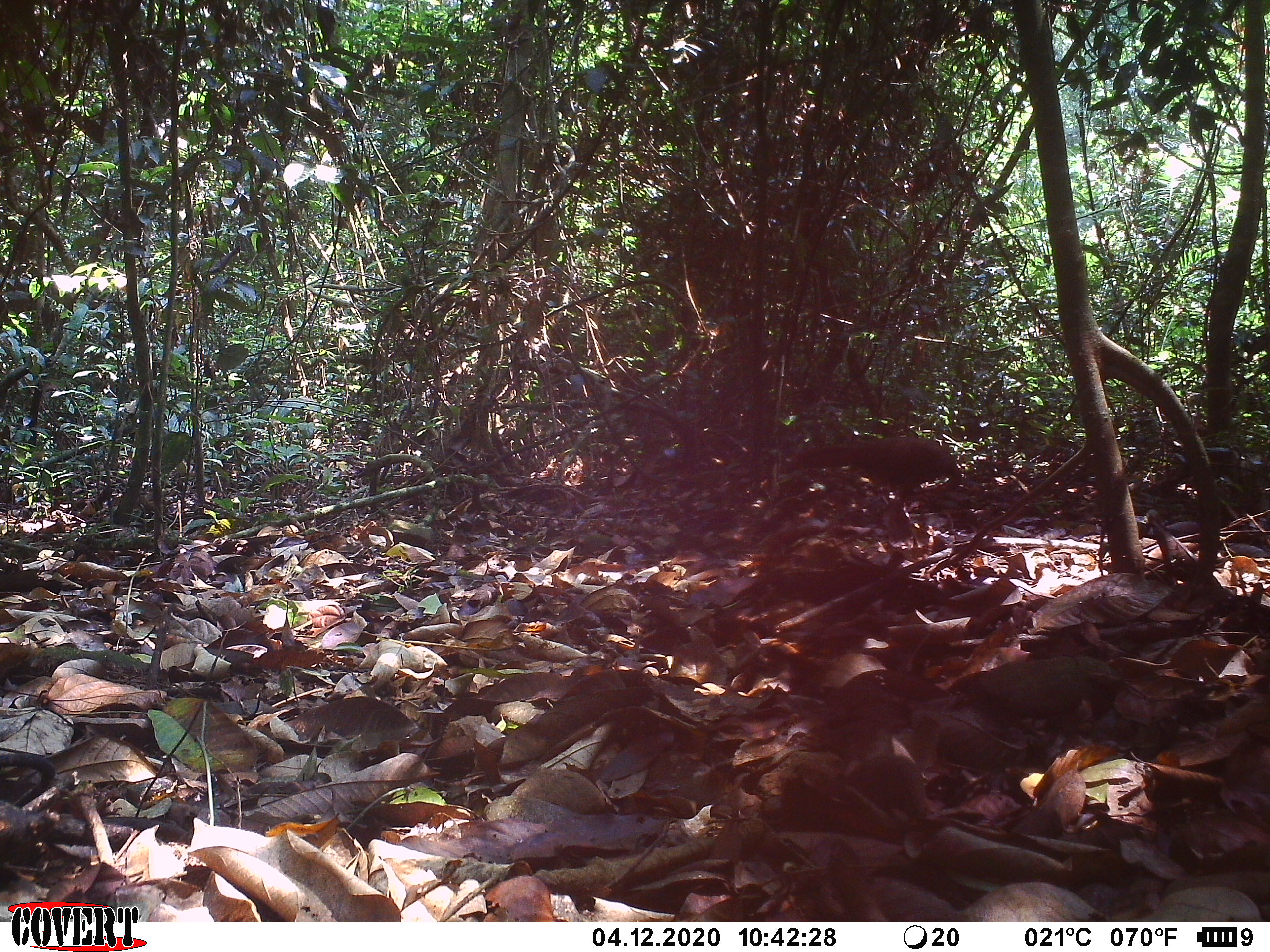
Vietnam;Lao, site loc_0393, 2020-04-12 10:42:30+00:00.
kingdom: Animalia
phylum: Chordata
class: Aves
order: Galliformes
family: Phasianidae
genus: Lophura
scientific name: Lophura nycthemera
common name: silver pheasant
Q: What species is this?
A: Silver pheasant (Lophura nycthemera).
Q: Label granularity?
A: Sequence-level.